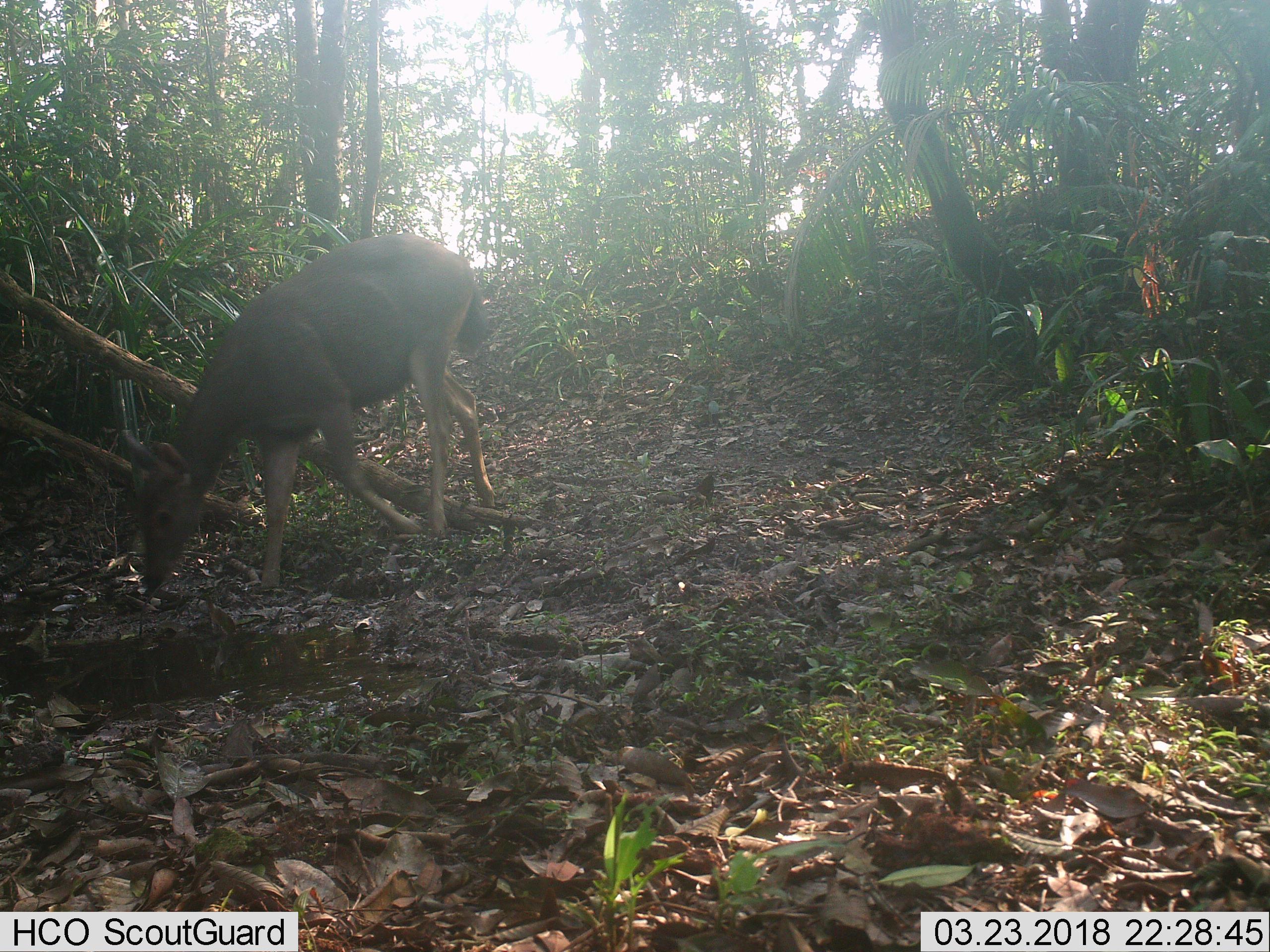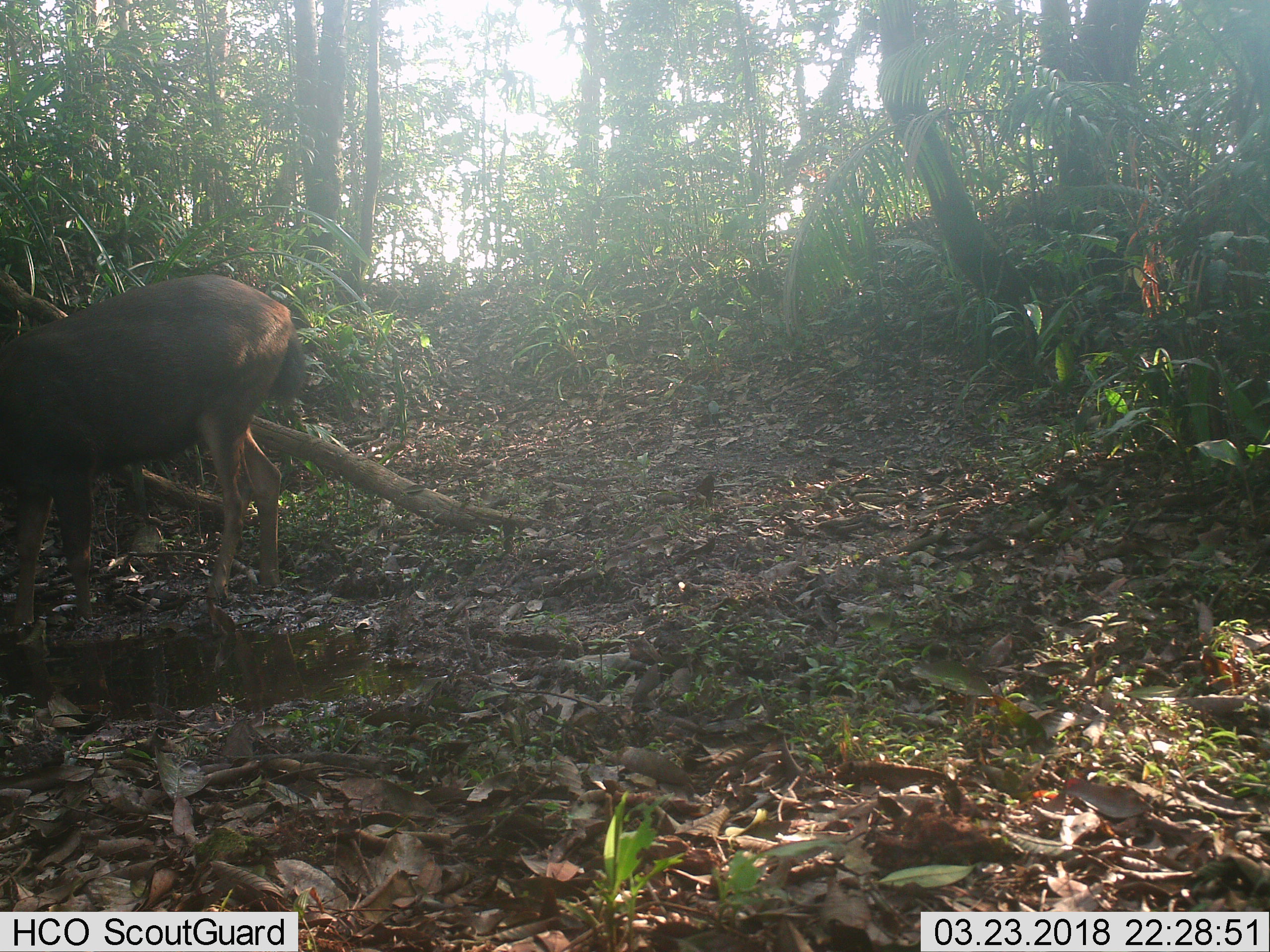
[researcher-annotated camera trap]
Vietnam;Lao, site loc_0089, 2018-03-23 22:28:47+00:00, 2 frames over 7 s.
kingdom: Animalia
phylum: Chordata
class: Mammalia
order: Artiodactyla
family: Cervidae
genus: Rusa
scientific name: Rusa unicolor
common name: sambar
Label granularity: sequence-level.